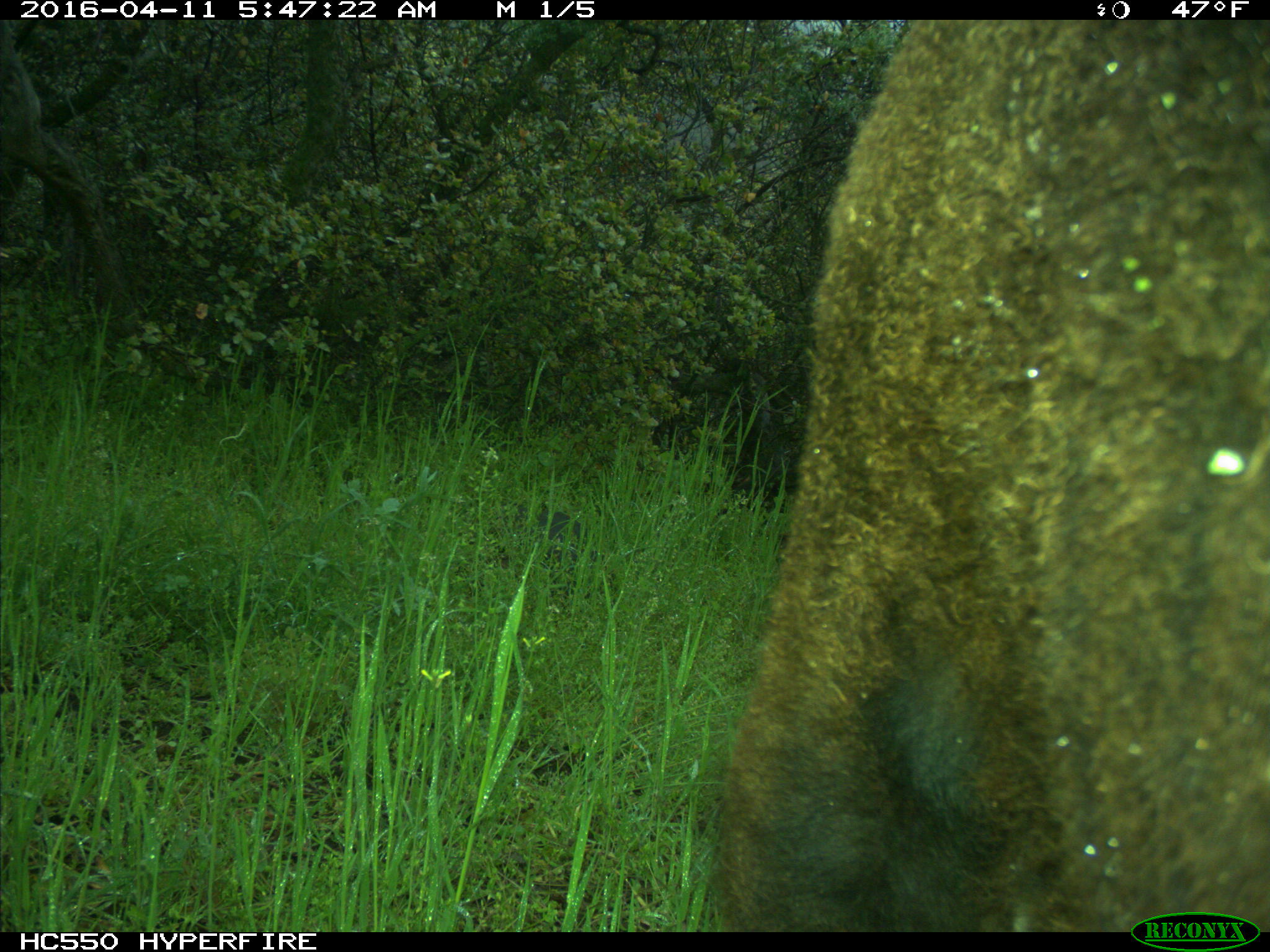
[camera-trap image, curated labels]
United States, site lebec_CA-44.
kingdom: Animalia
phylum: Chordata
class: Mammalia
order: Artiodactyla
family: Bovidae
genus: Bos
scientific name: Bos taurus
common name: domestic cow